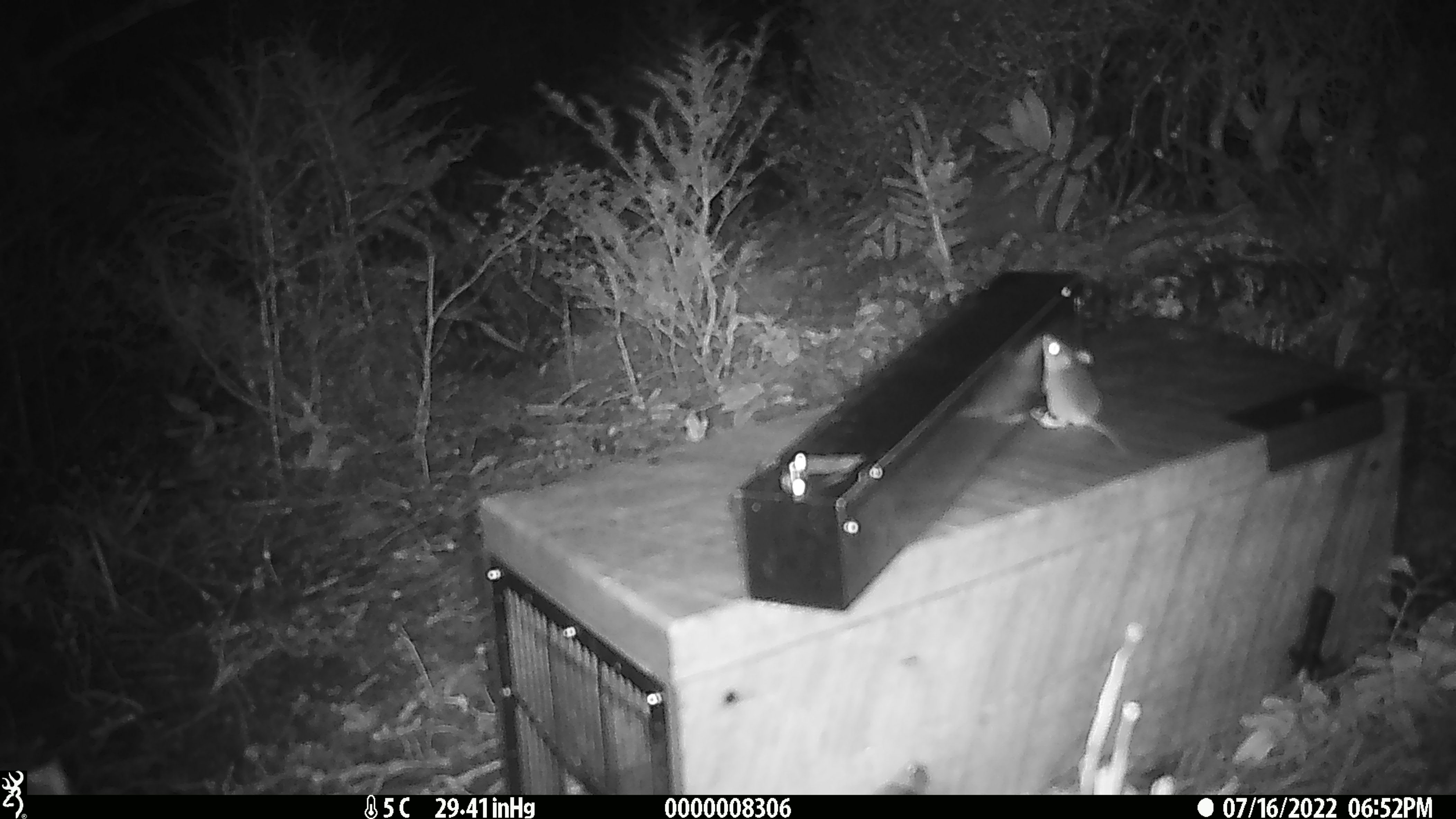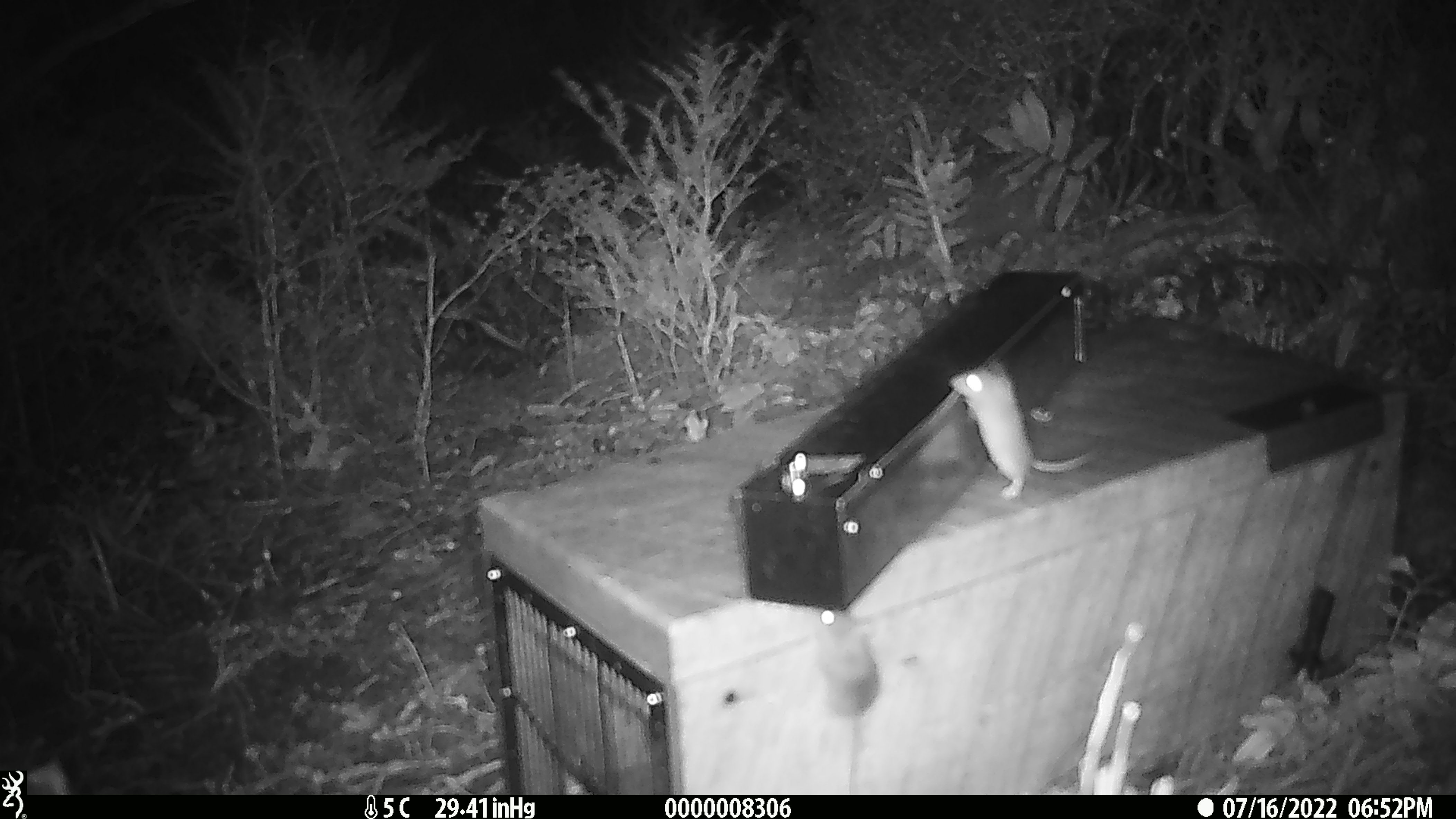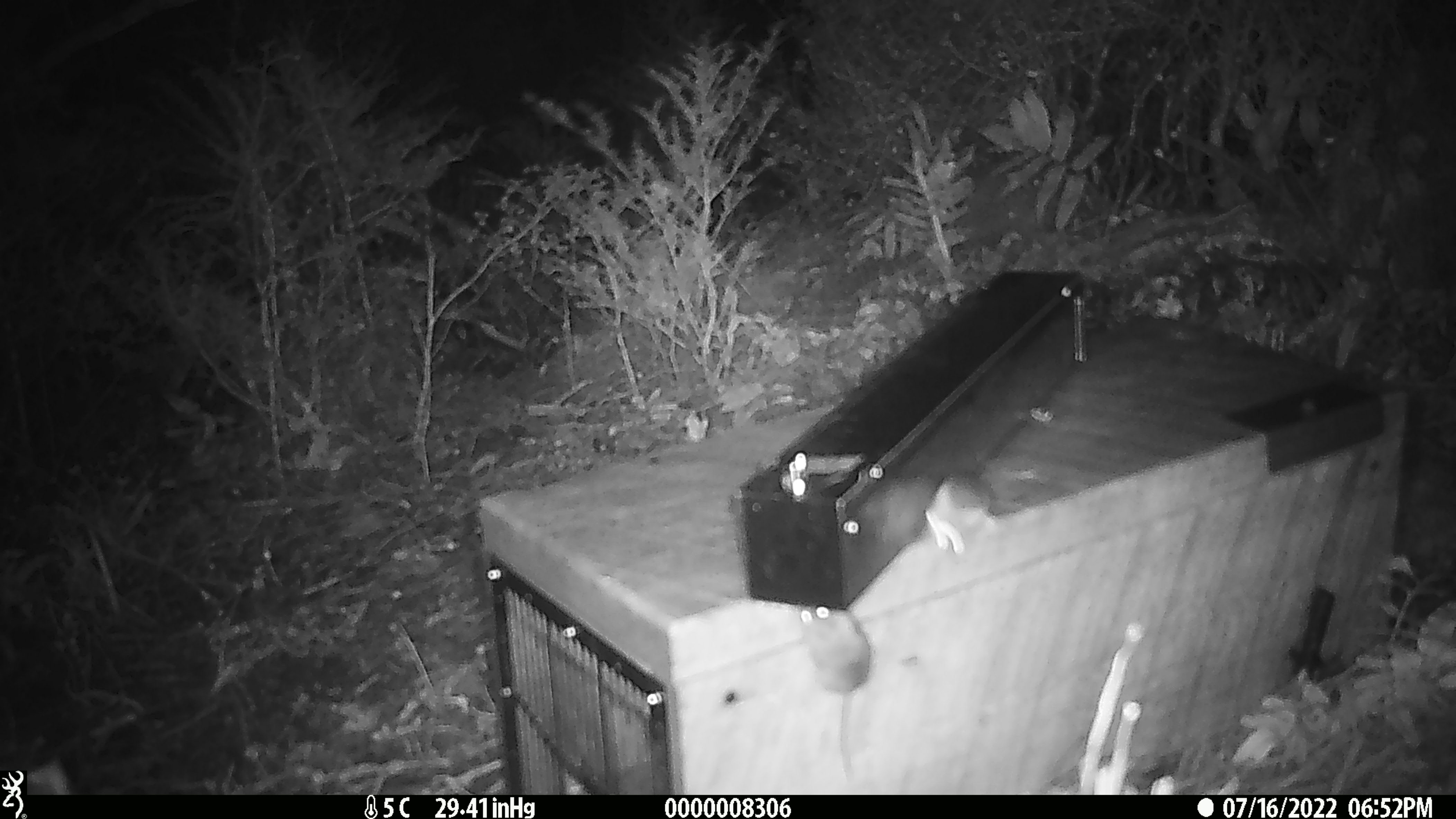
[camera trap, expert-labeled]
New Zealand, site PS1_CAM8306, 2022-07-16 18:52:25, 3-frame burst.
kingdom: Animalia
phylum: Chordata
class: Mammalia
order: Rodentia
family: Muridae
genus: Mus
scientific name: Mus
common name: mouse